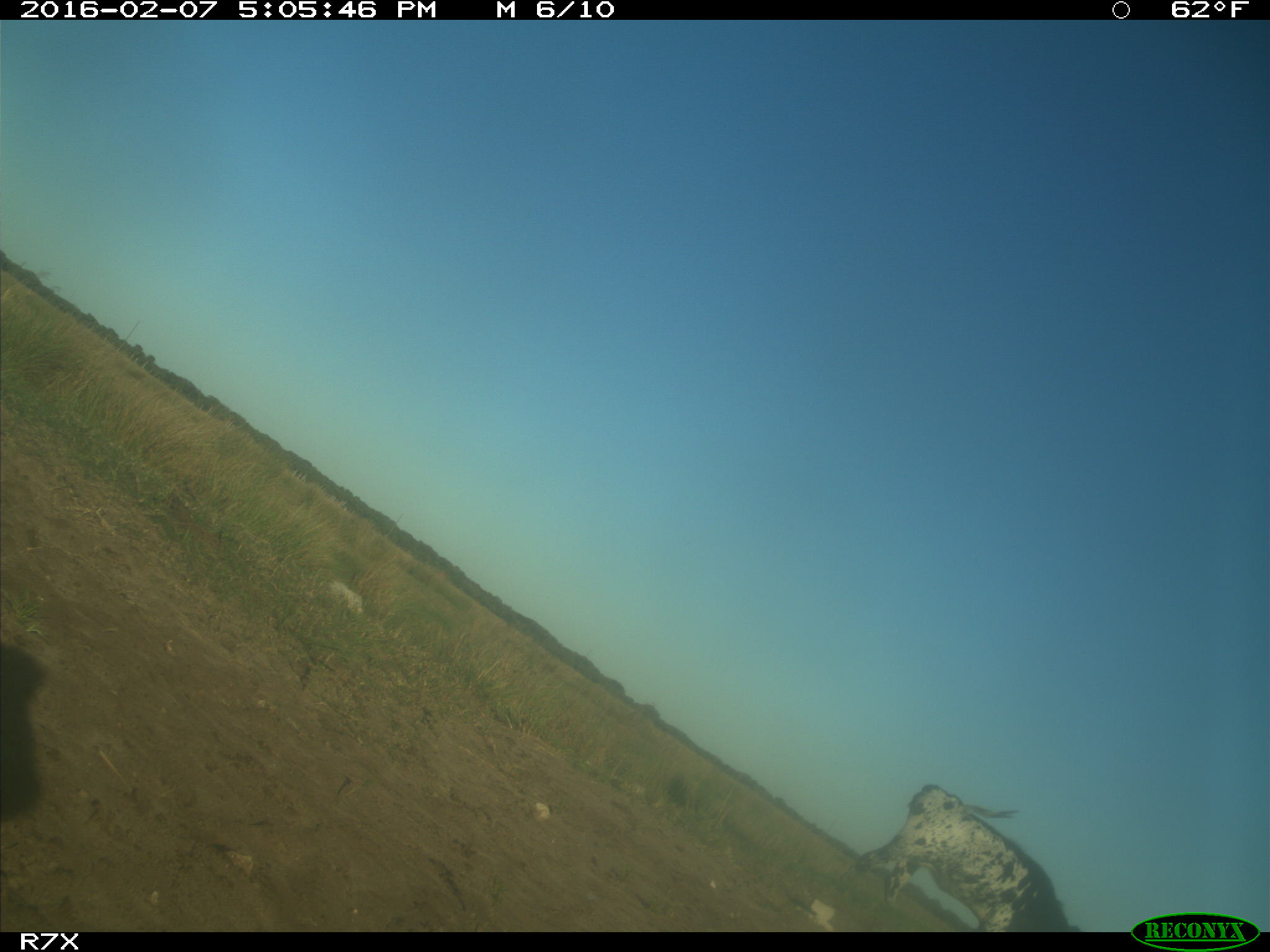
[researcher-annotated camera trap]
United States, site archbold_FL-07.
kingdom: Animalia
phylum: Chordata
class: Mammalia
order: Artiodactyla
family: Bovidae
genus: Bos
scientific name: Bos taurus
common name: domestic cow